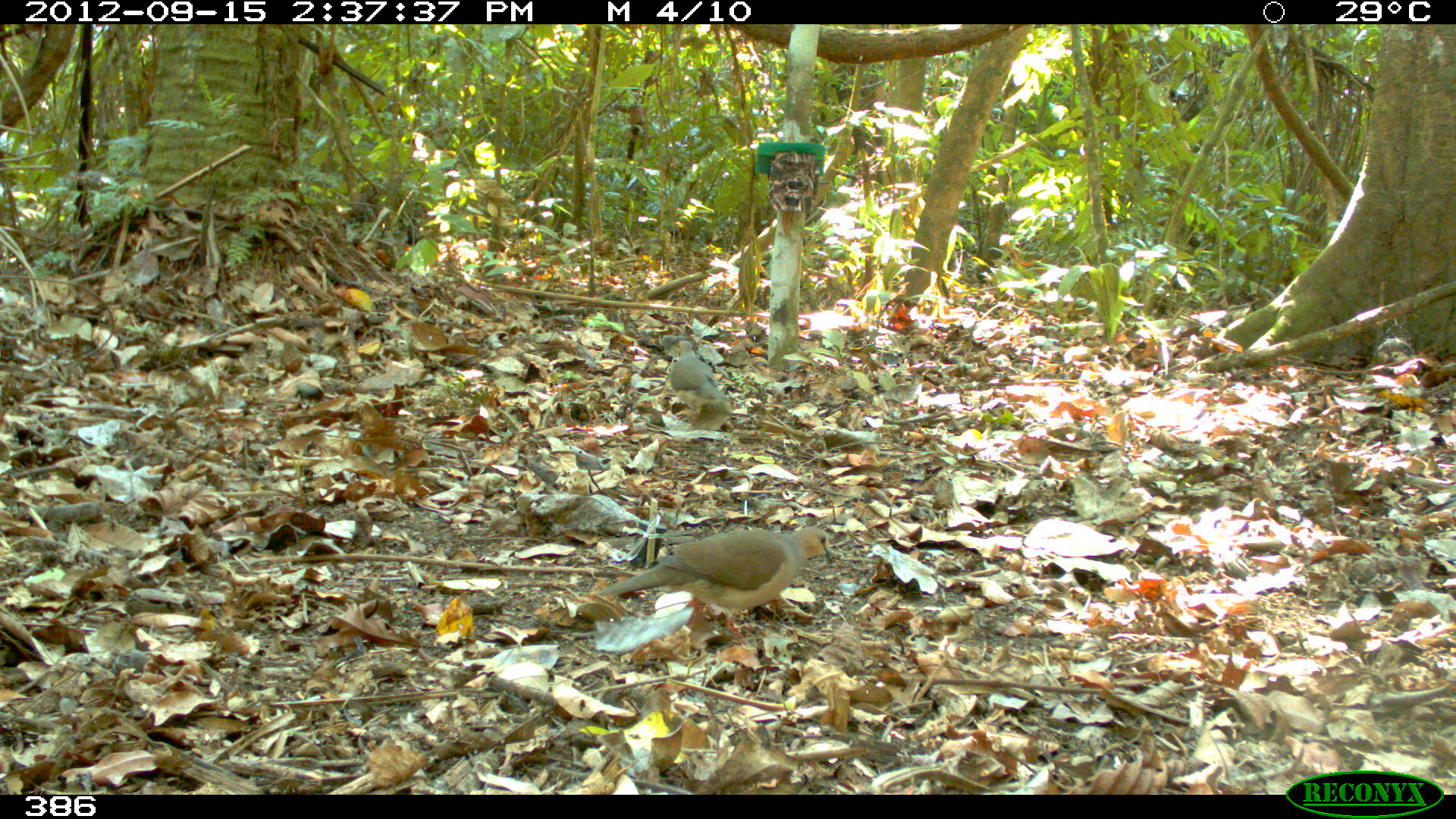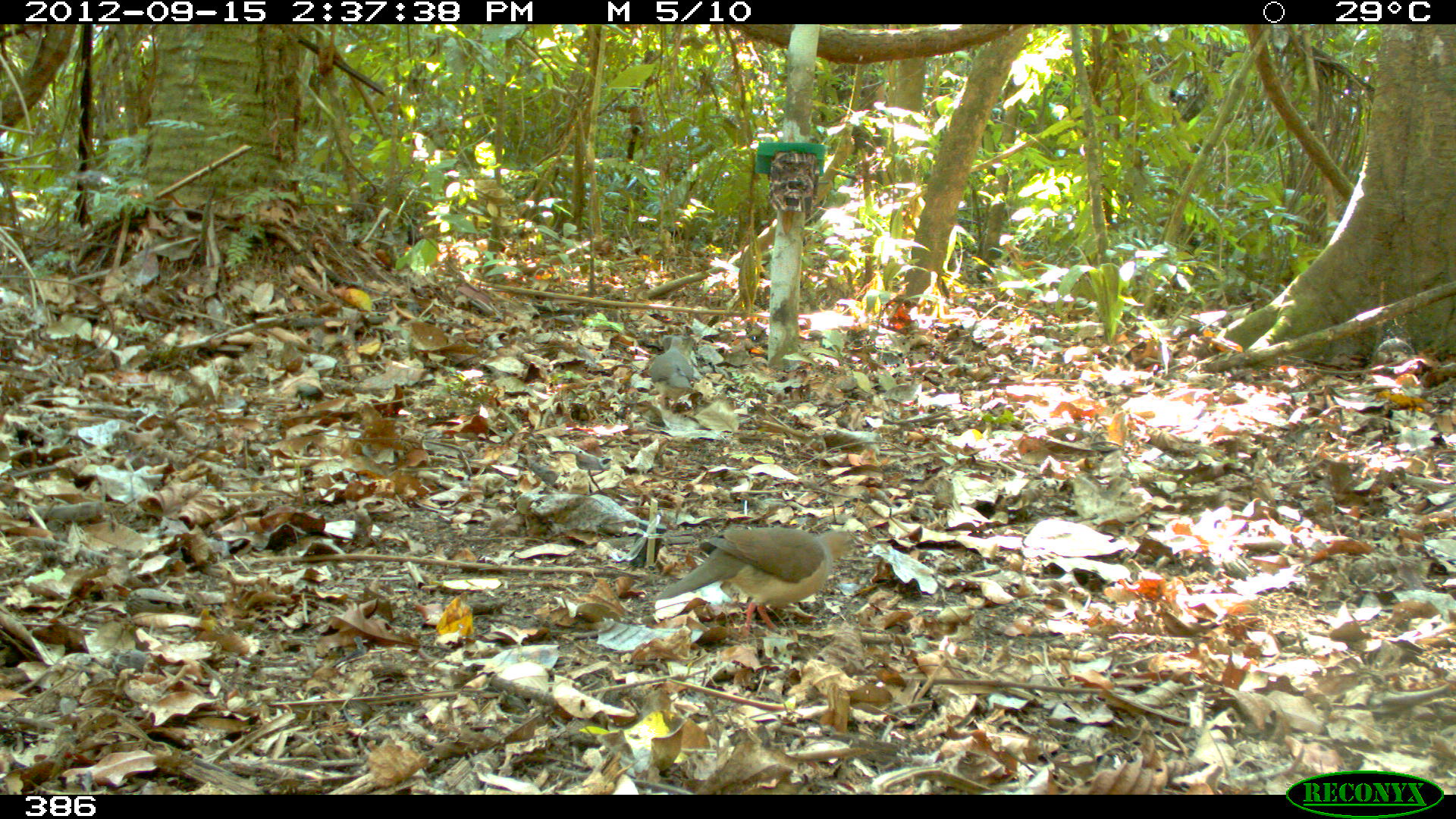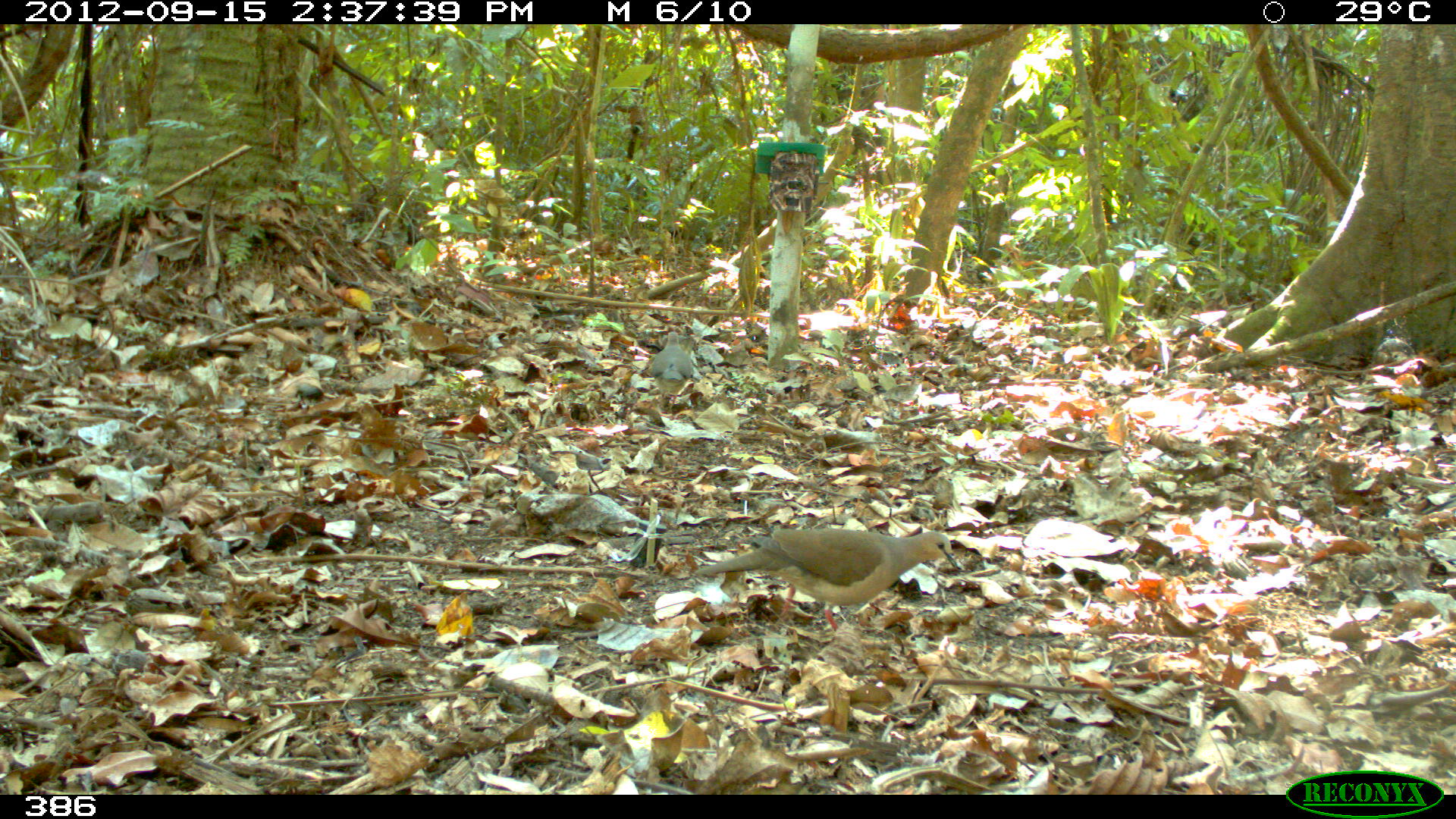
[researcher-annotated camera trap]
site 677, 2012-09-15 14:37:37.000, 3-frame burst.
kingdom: Animalia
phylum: Chordata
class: Aves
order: Columbiformes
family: Columbidae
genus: Leptotila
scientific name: Leptotila rufaxilla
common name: gray-fronted dove